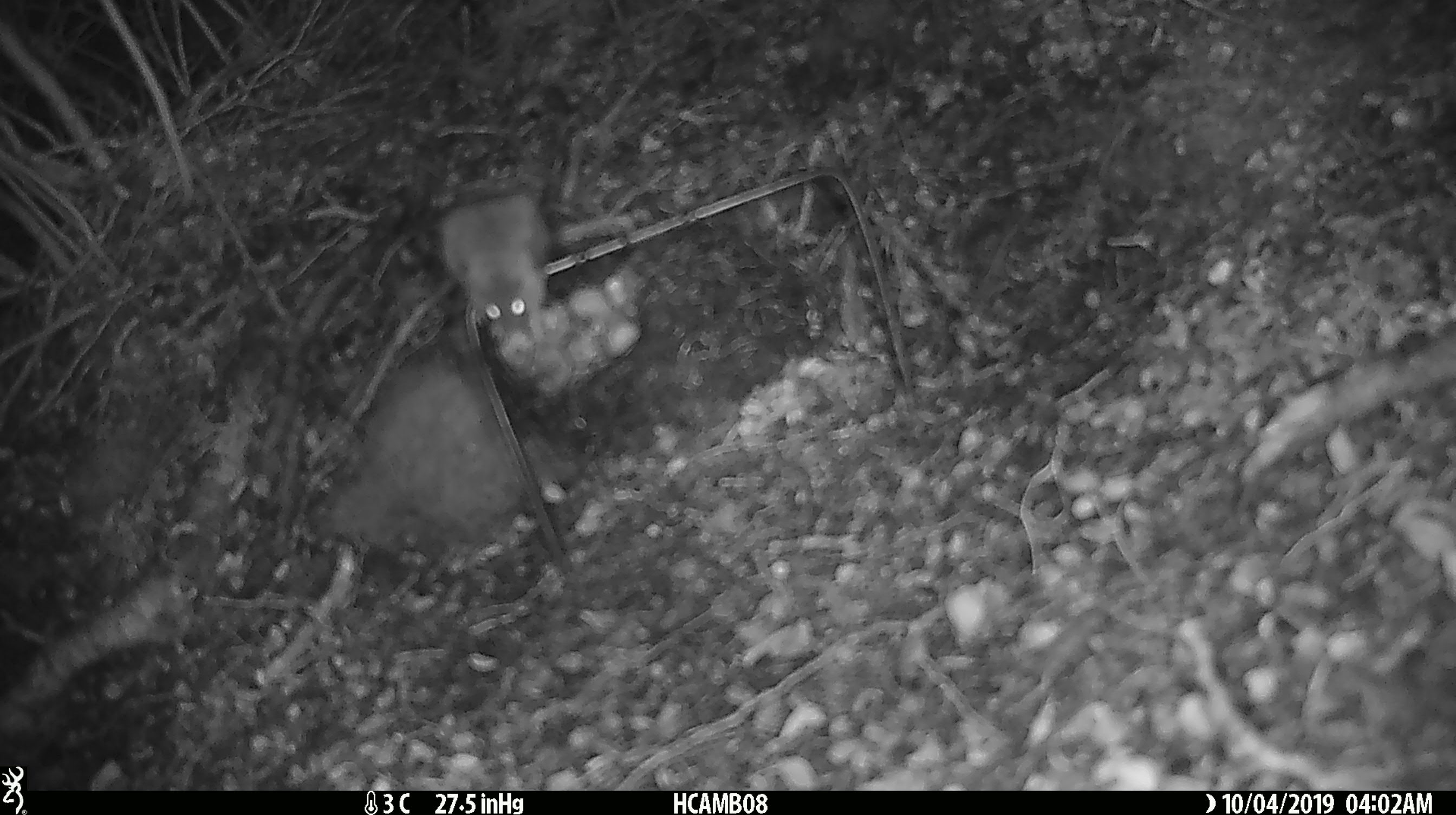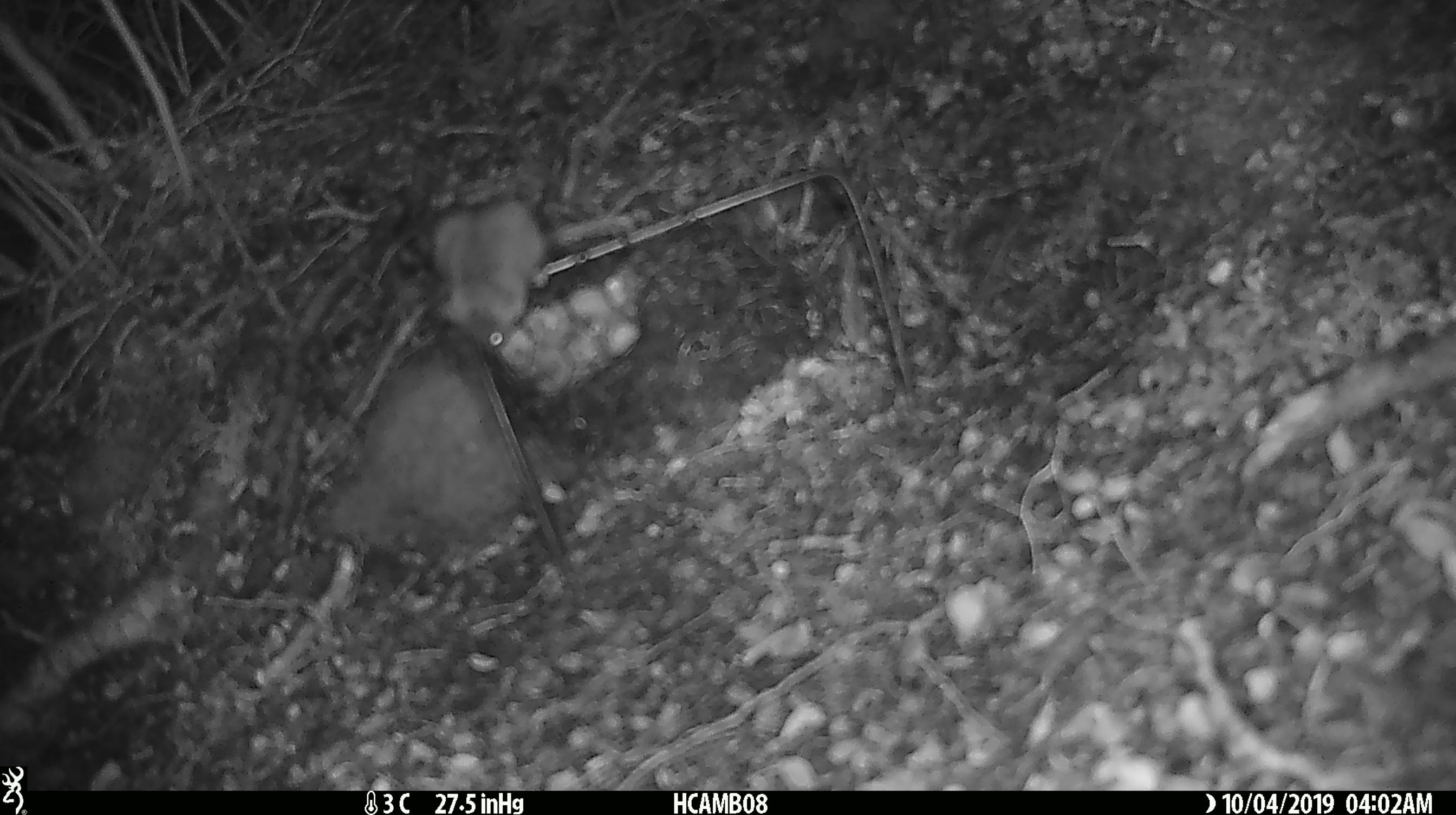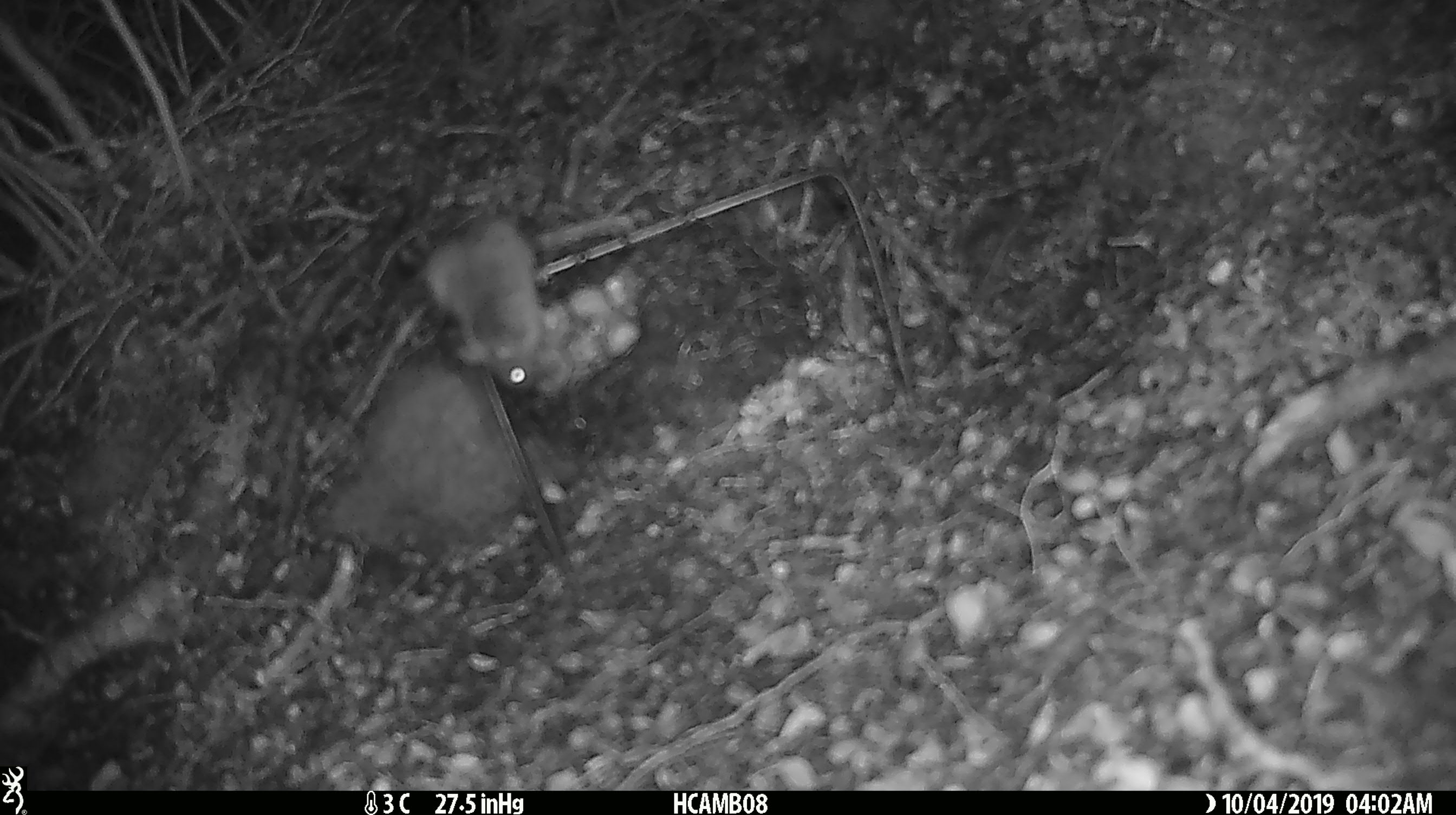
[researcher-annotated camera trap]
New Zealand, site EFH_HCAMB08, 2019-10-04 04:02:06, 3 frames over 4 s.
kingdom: Animalia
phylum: Chordata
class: Mammalia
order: Rodentia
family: Muridae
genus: Mus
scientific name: Mus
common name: mouse